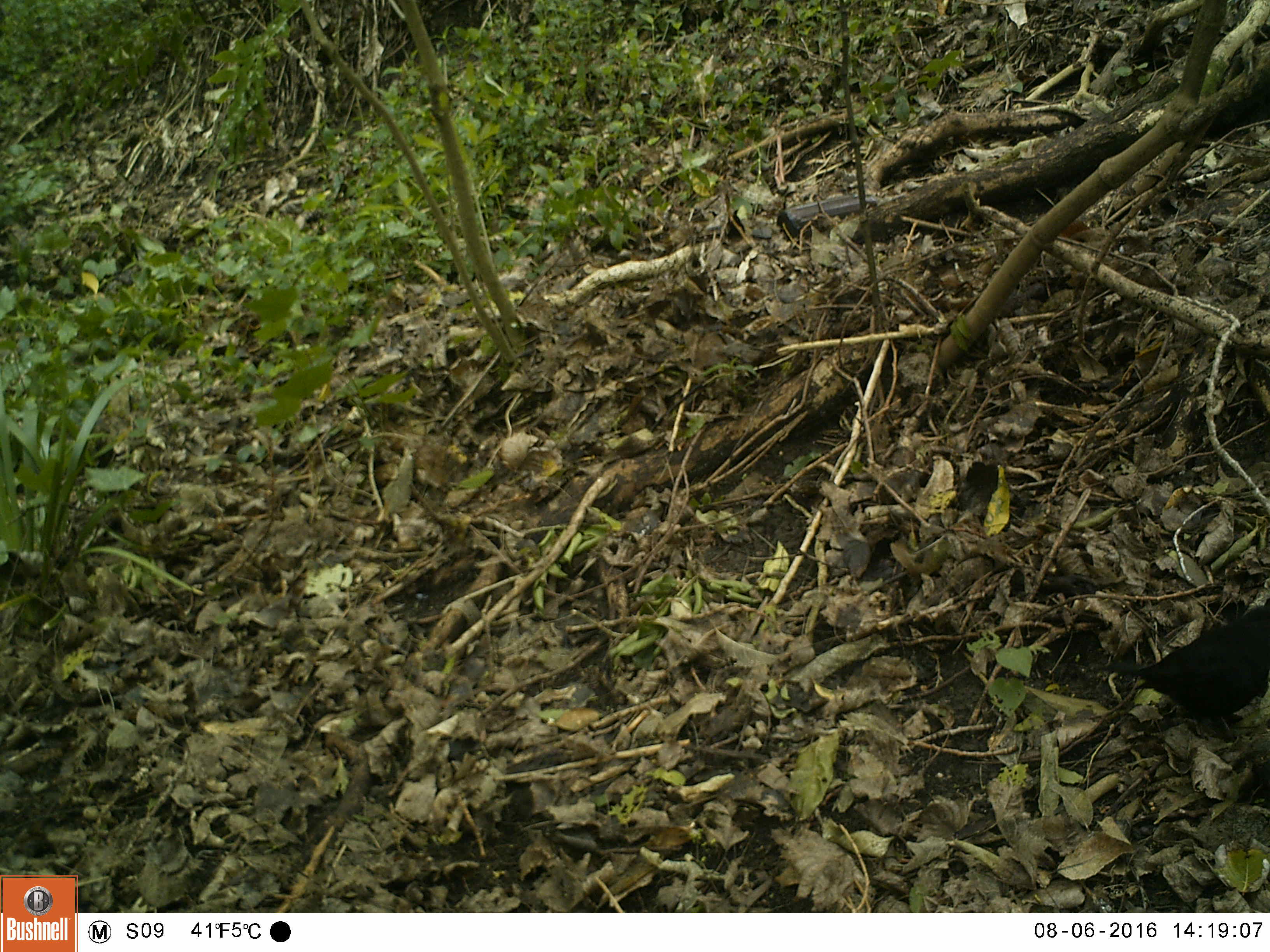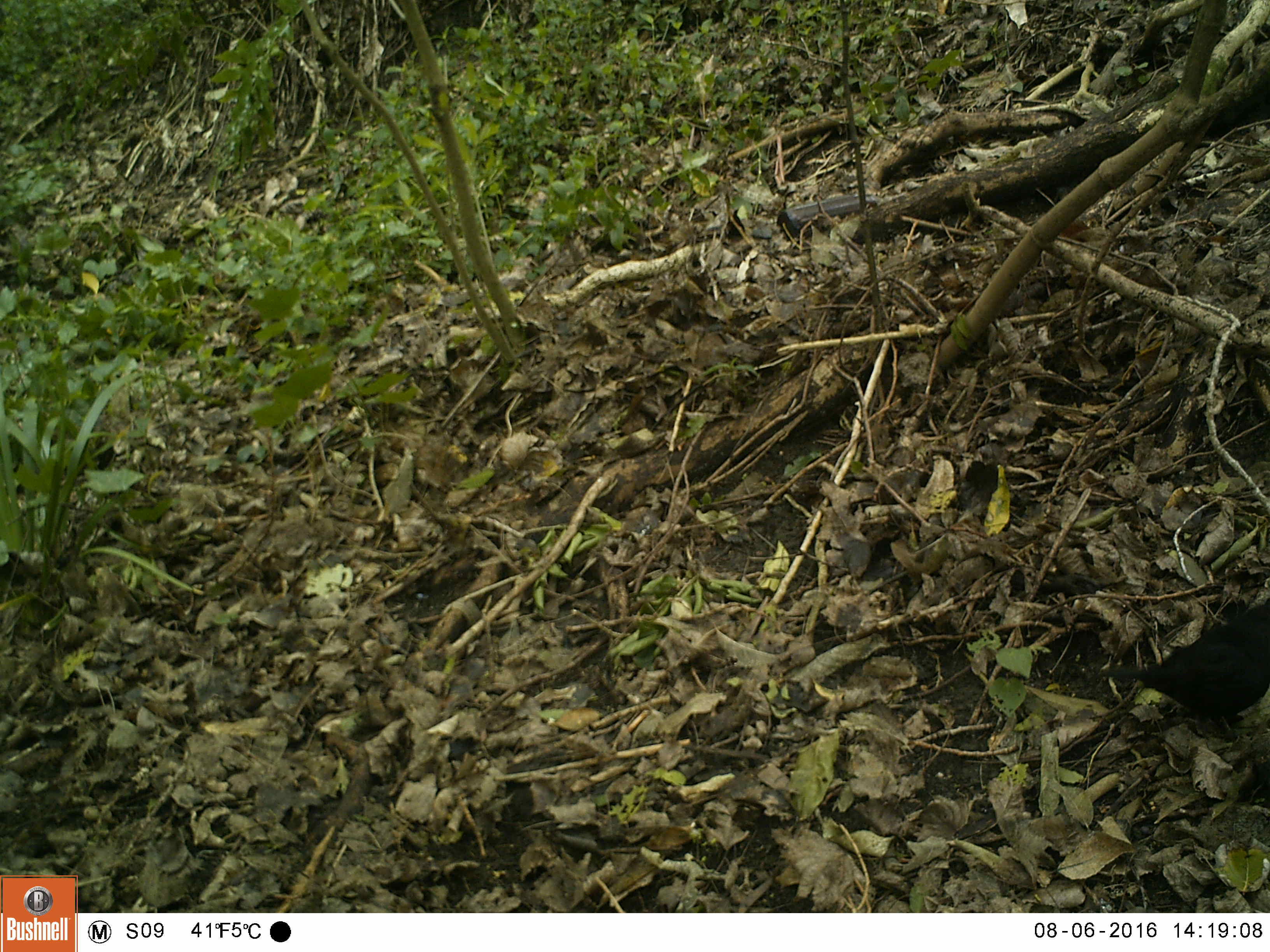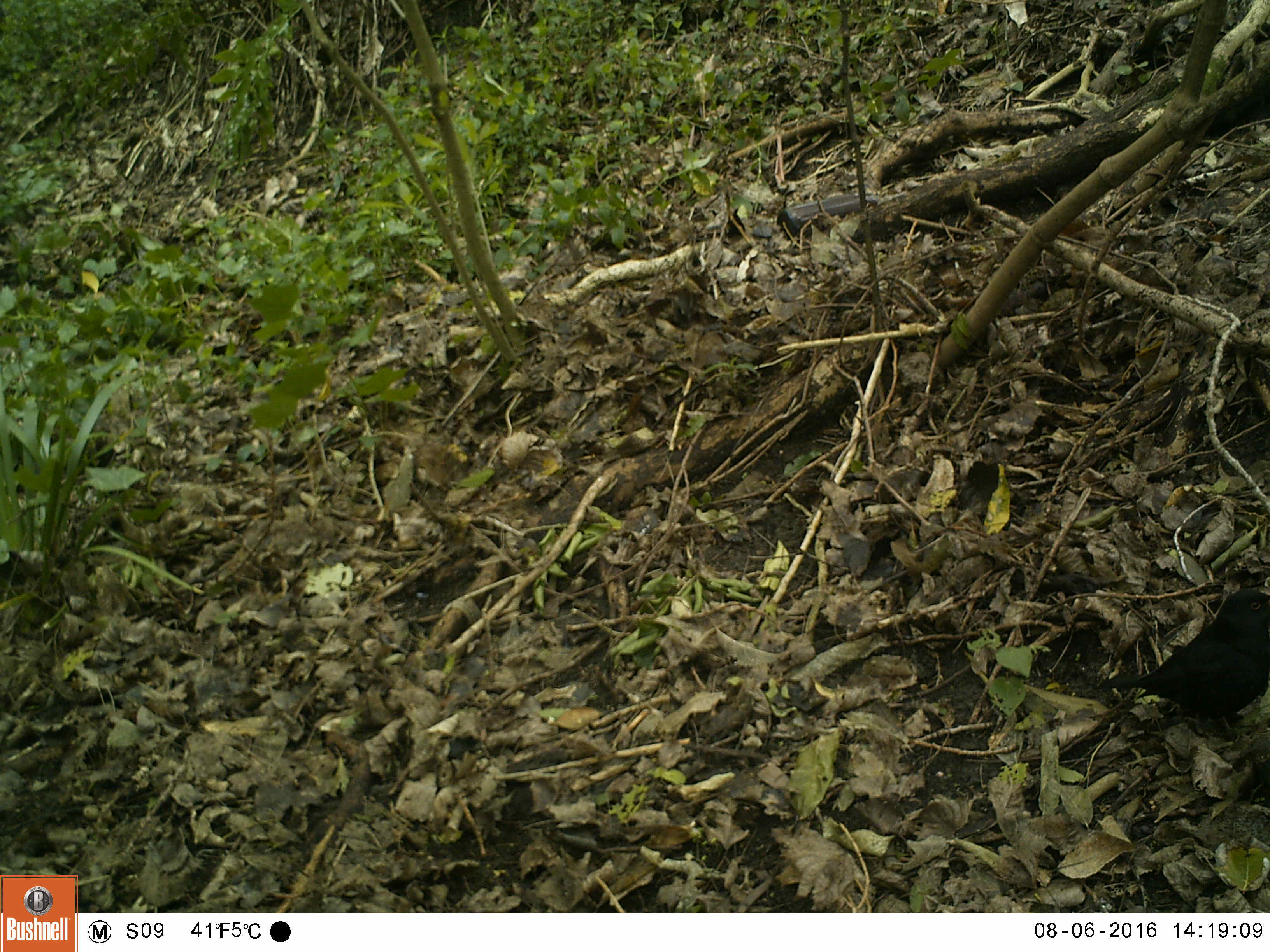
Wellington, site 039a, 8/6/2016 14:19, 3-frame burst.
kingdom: Animalia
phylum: Chordata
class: Aves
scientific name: Aves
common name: bird